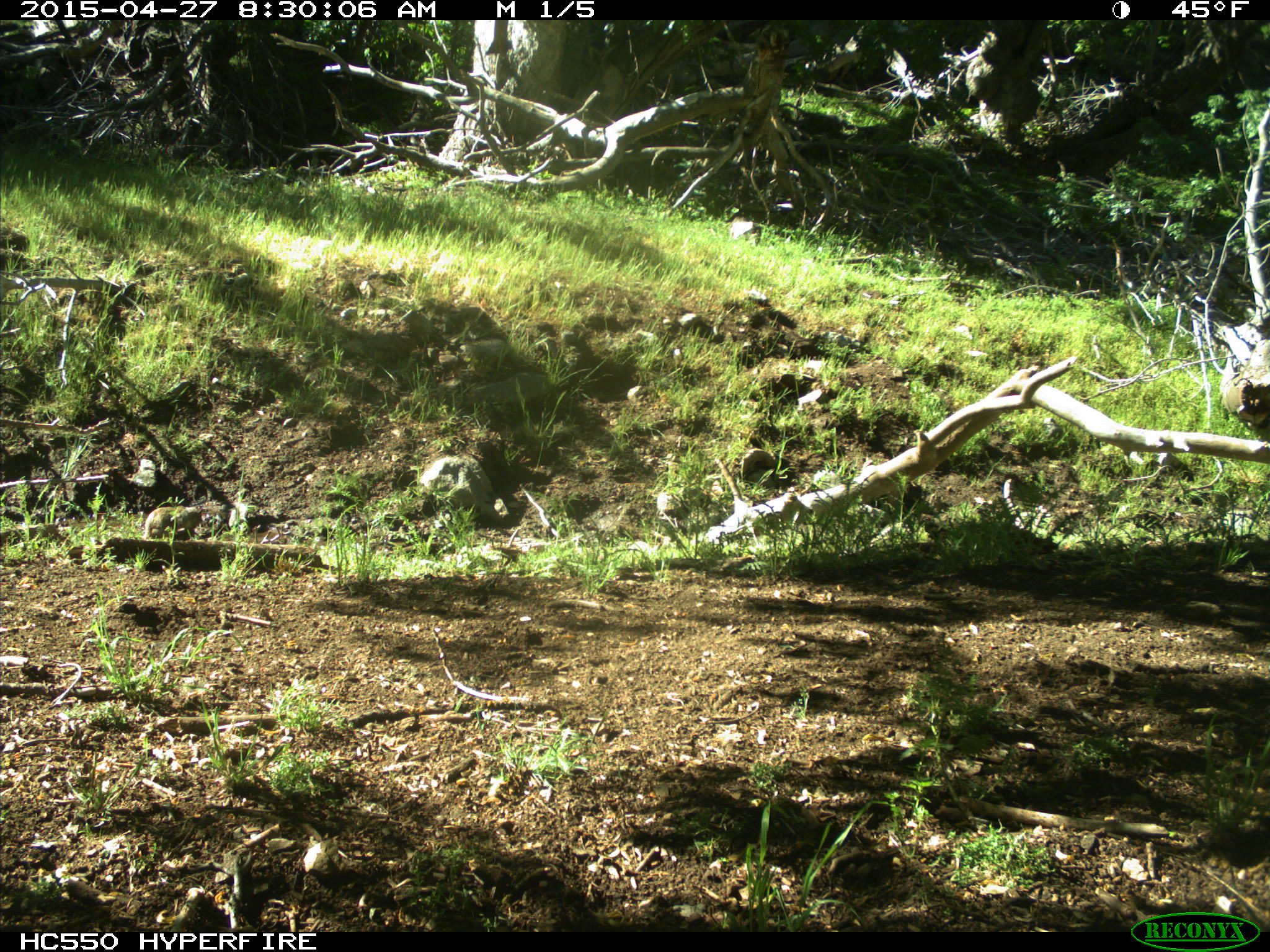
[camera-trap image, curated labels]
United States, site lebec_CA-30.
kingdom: Animalia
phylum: Chordata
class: Mammalia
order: Rodentia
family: Sciuridae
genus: Otospermophilus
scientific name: Otospermophilus beecheyi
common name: california ground squirrel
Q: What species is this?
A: Otospermophilus beecheyi (california ground squirrel).